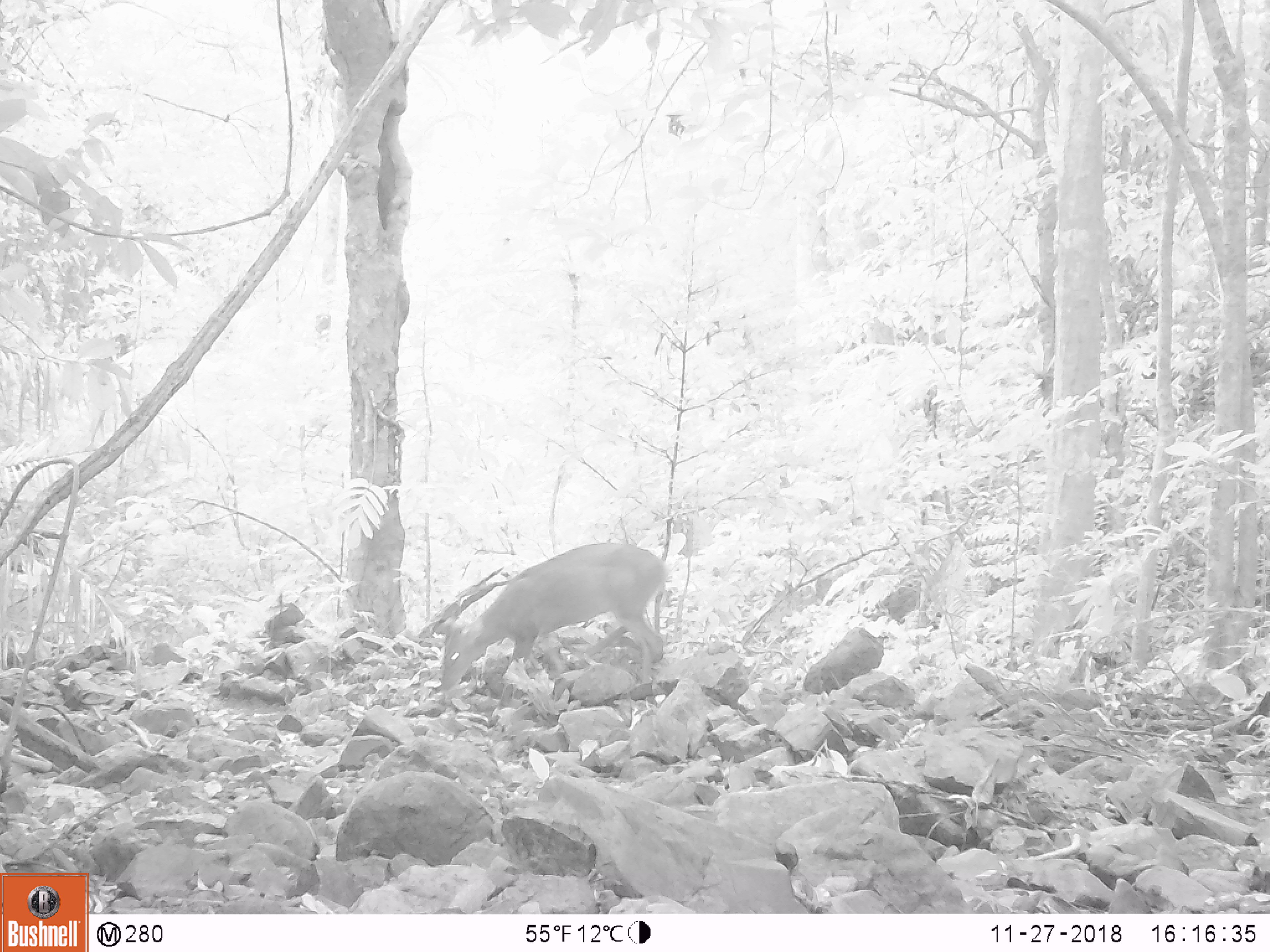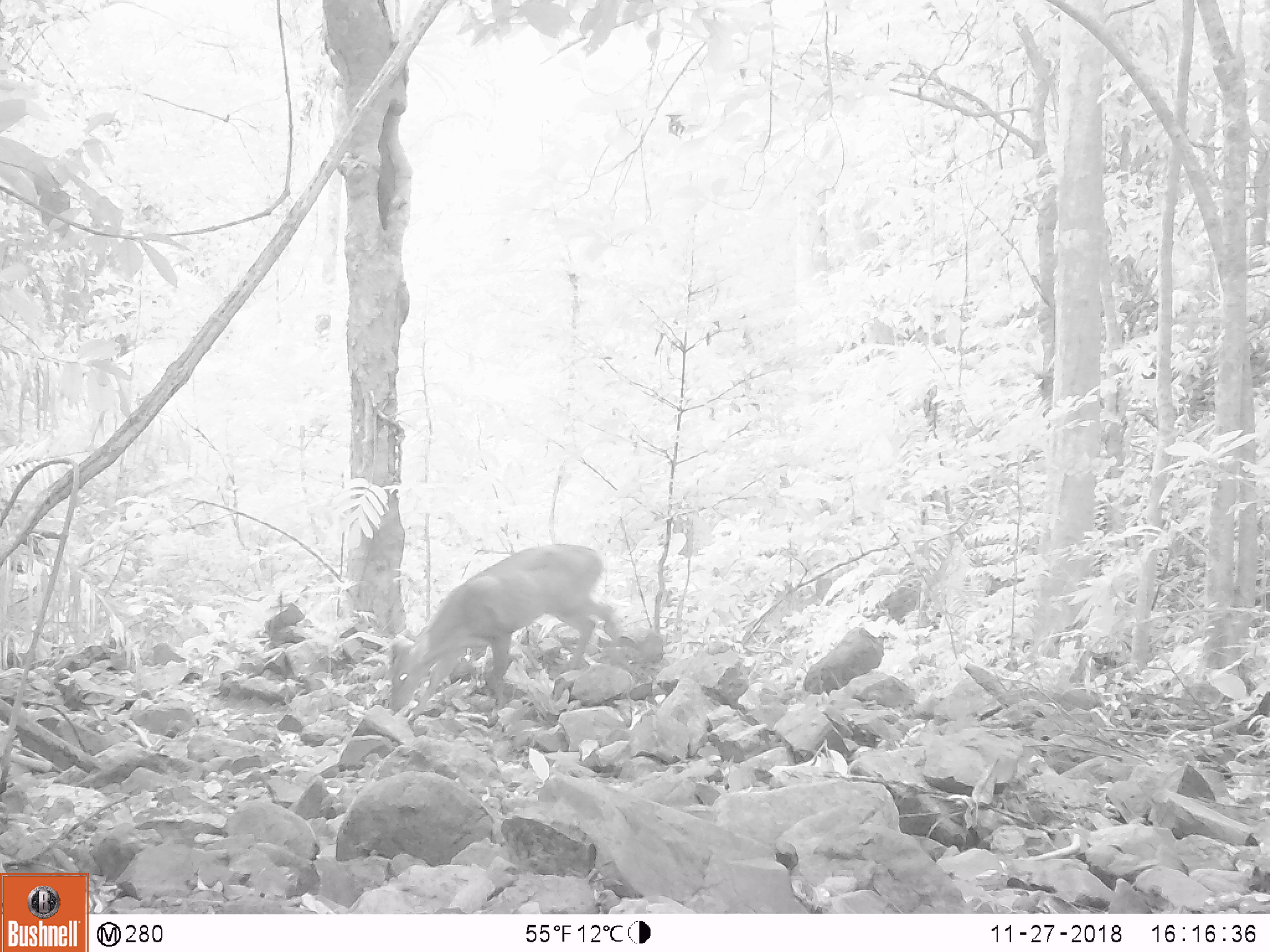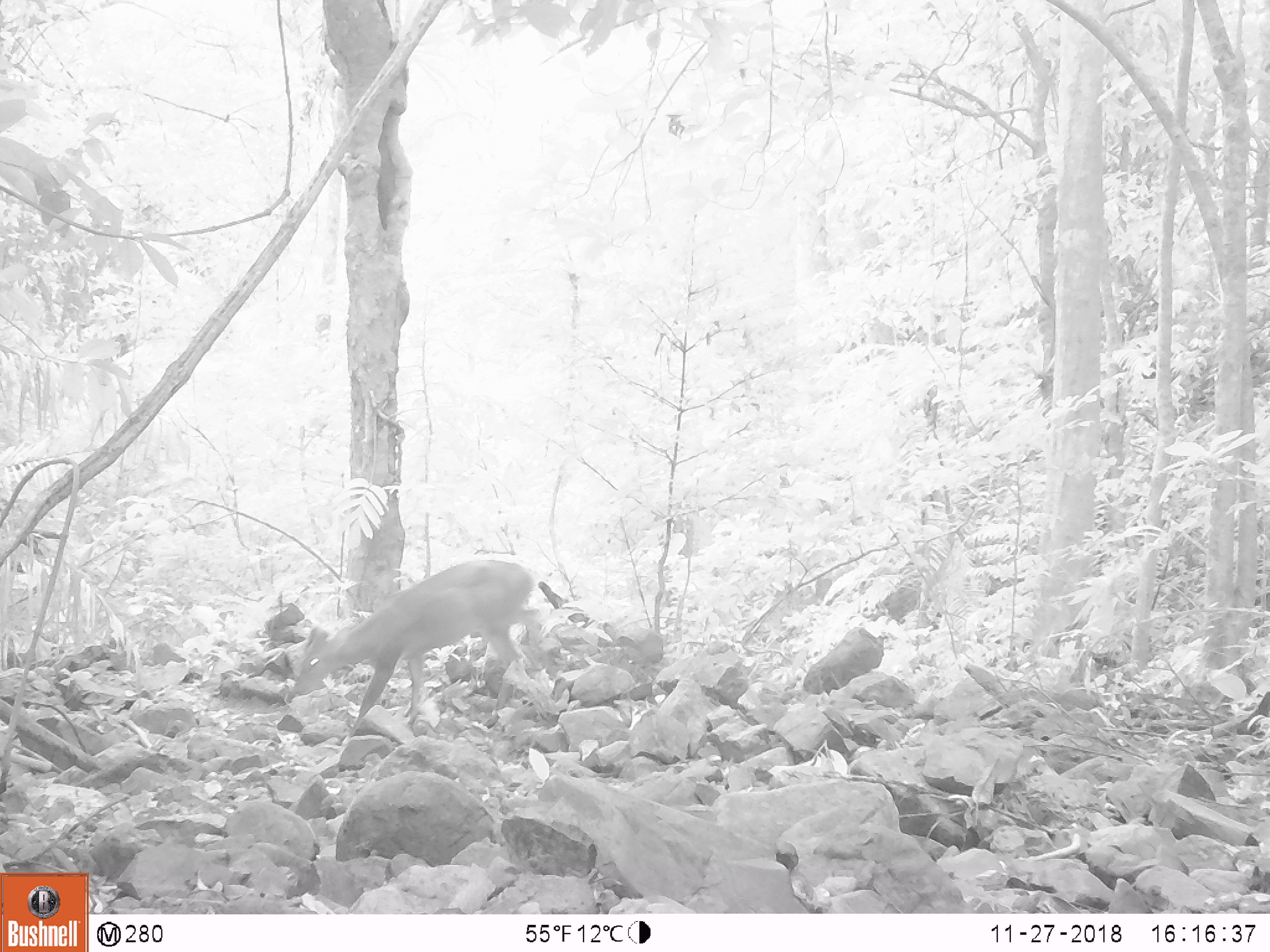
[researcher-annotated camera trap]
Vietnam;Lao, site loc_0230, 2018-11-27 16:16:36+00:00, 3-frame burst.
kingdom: Animalia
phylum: Chordata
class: Mammalia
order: Artiodactyla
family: Cervidae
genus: Muntiacus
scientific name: Muntiacus vuquangensis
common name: large-antlered muntjac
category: large antlered muntjac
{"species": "large antlered muntjac (large-antlered muntjac) (Muntiacus vuquangensis)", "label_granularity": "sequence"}